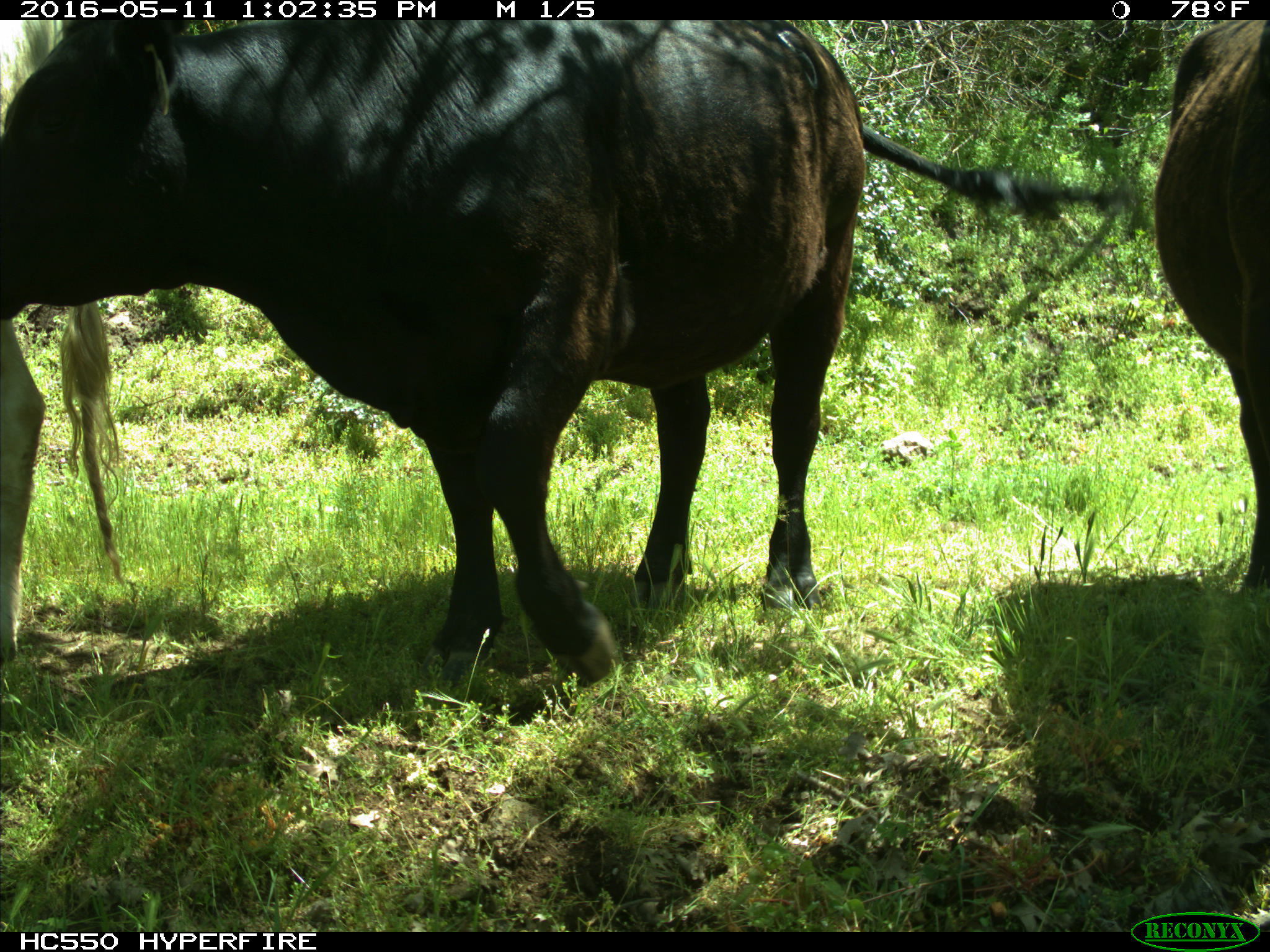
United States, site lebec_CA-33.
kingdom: Animalia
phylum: Chordata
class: Mammalia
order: Artiodactyla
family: Bovidae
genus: Bos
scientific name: Bos taurus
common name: domestic cow